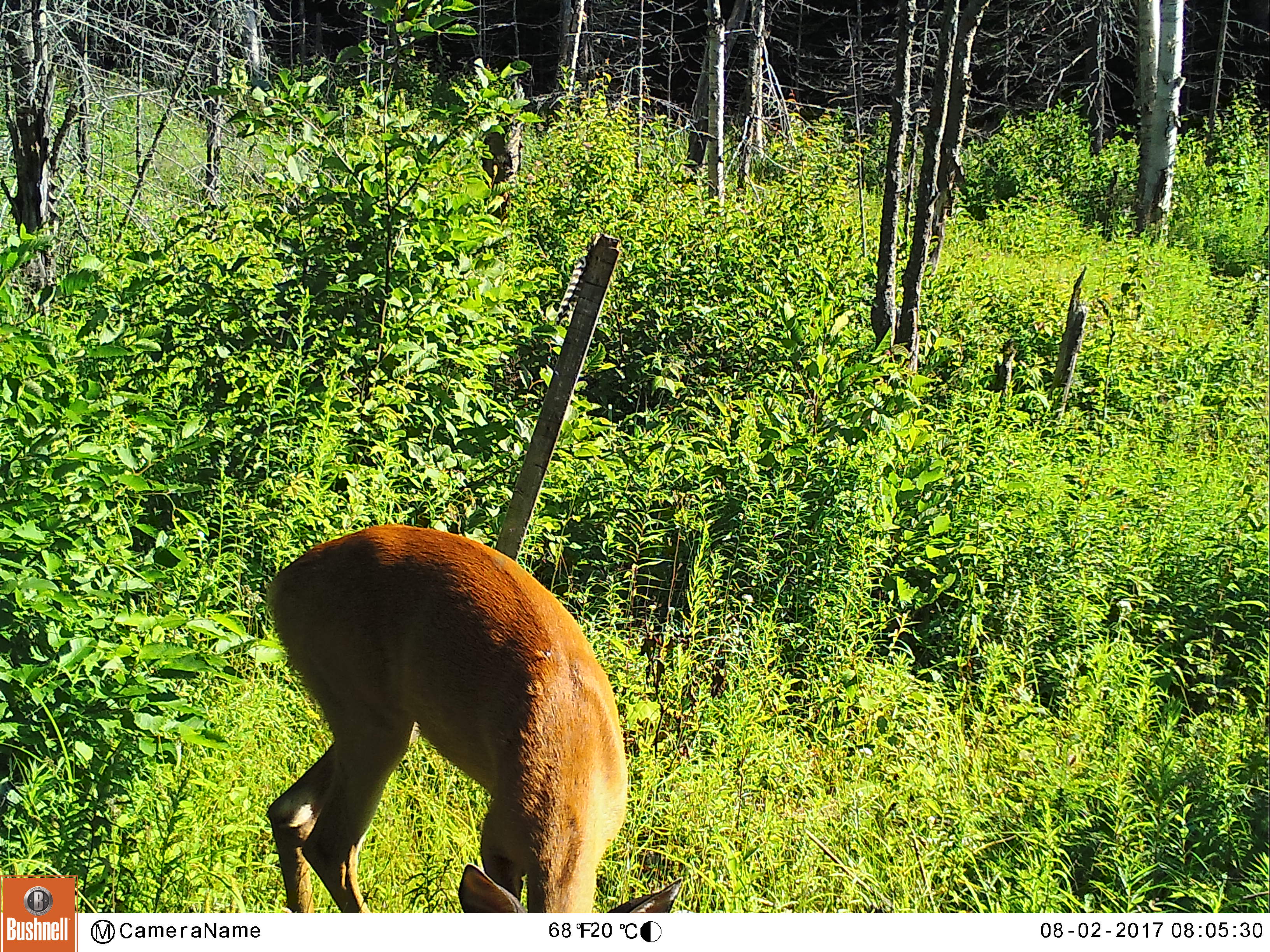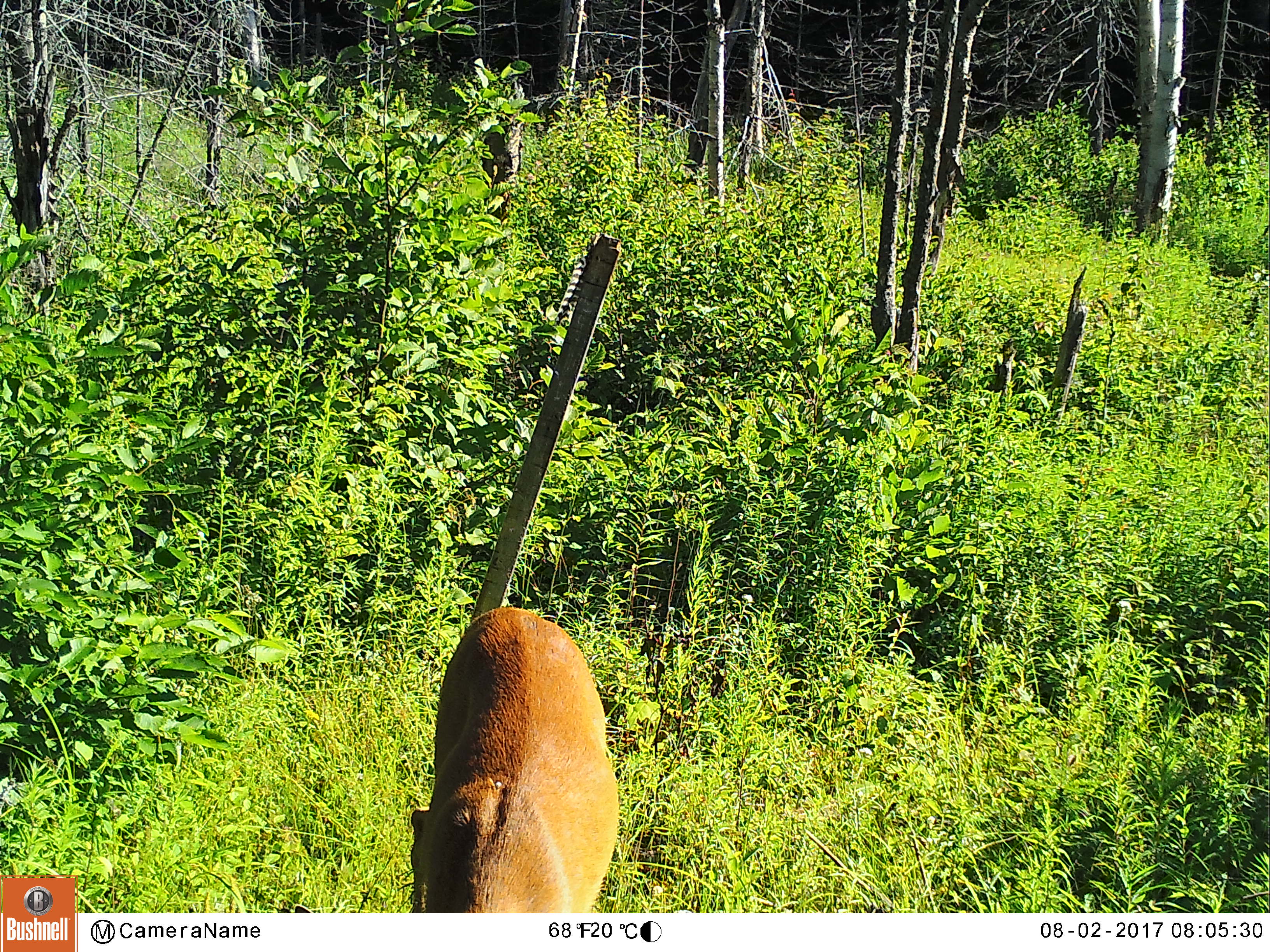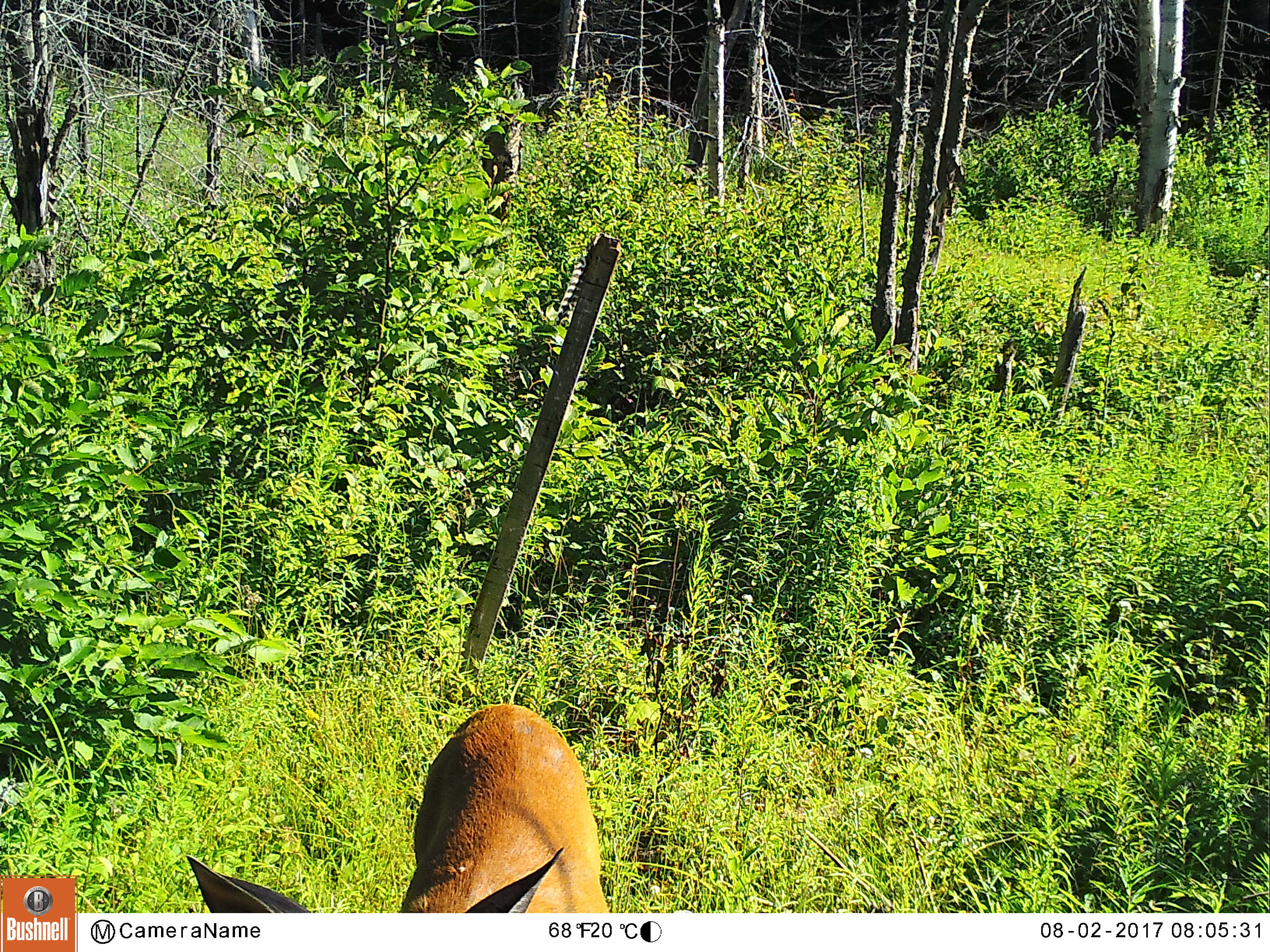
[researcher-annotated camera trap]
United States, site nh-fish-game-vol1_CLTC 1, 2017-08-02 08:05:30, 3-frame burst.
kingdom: Animalia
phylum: Chordata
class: Mammalia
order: Artiodactyla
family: Cervidae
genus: Odocoileus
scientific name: Odocoileus virginianus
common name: white-tailed deer